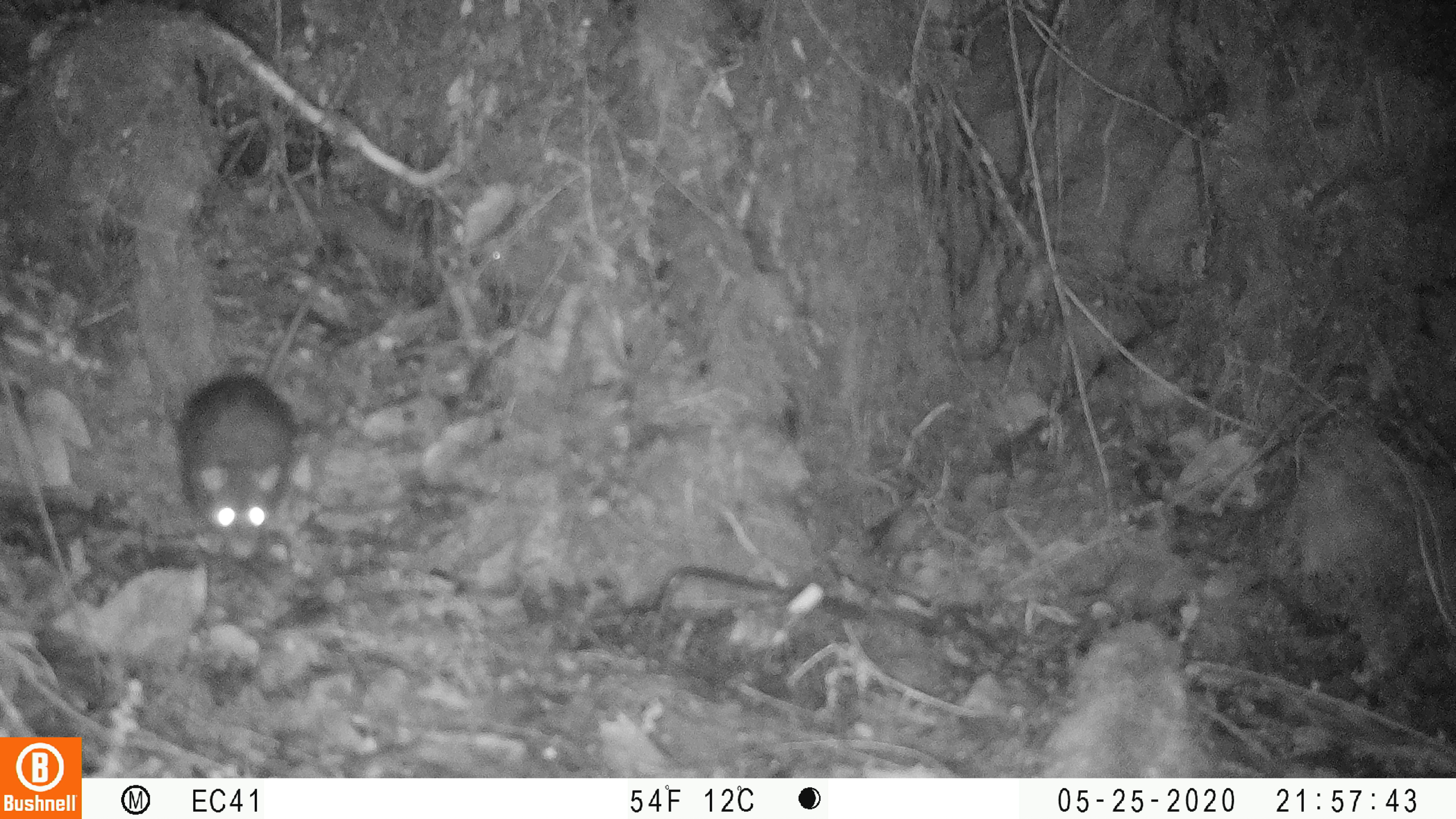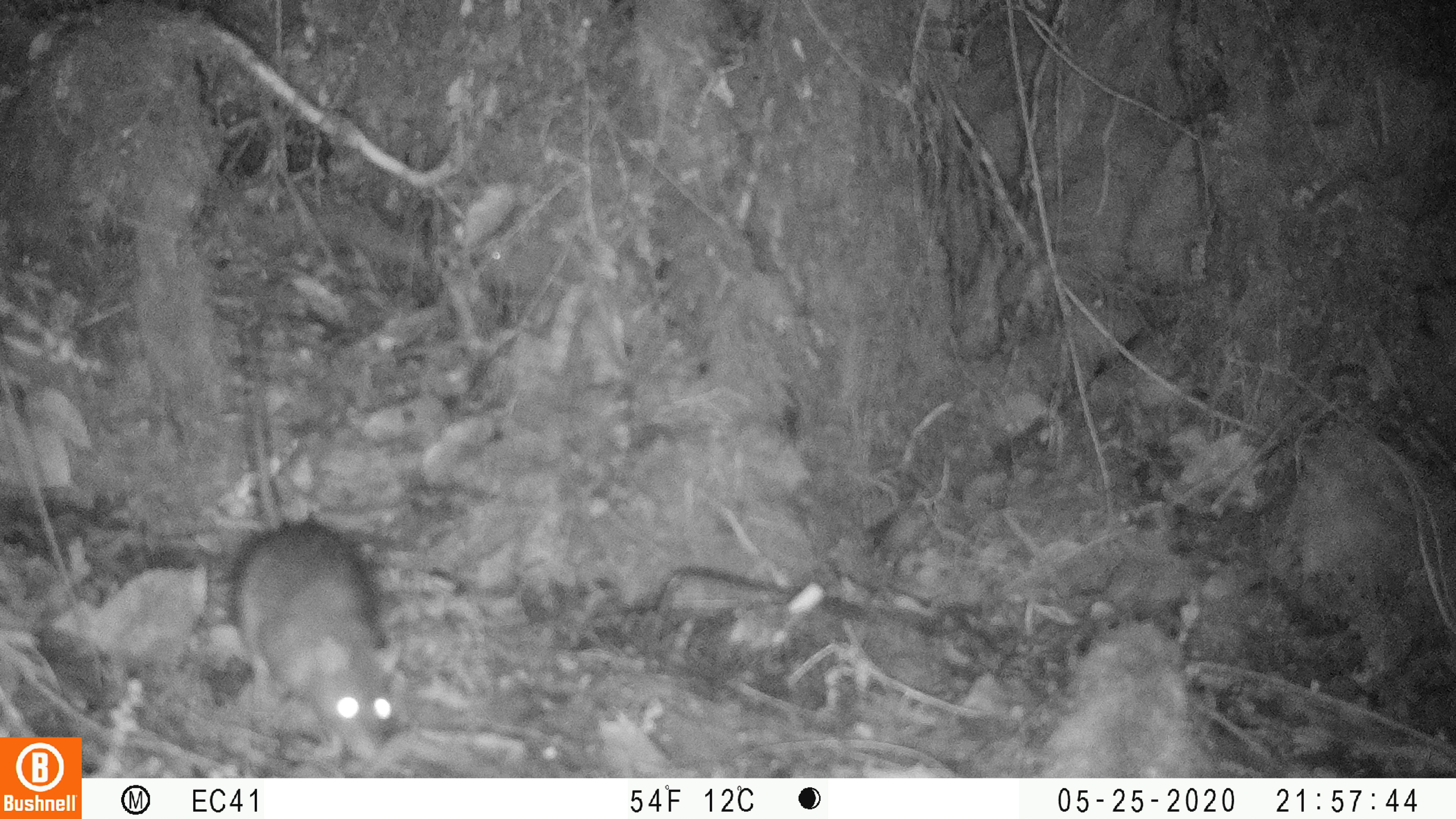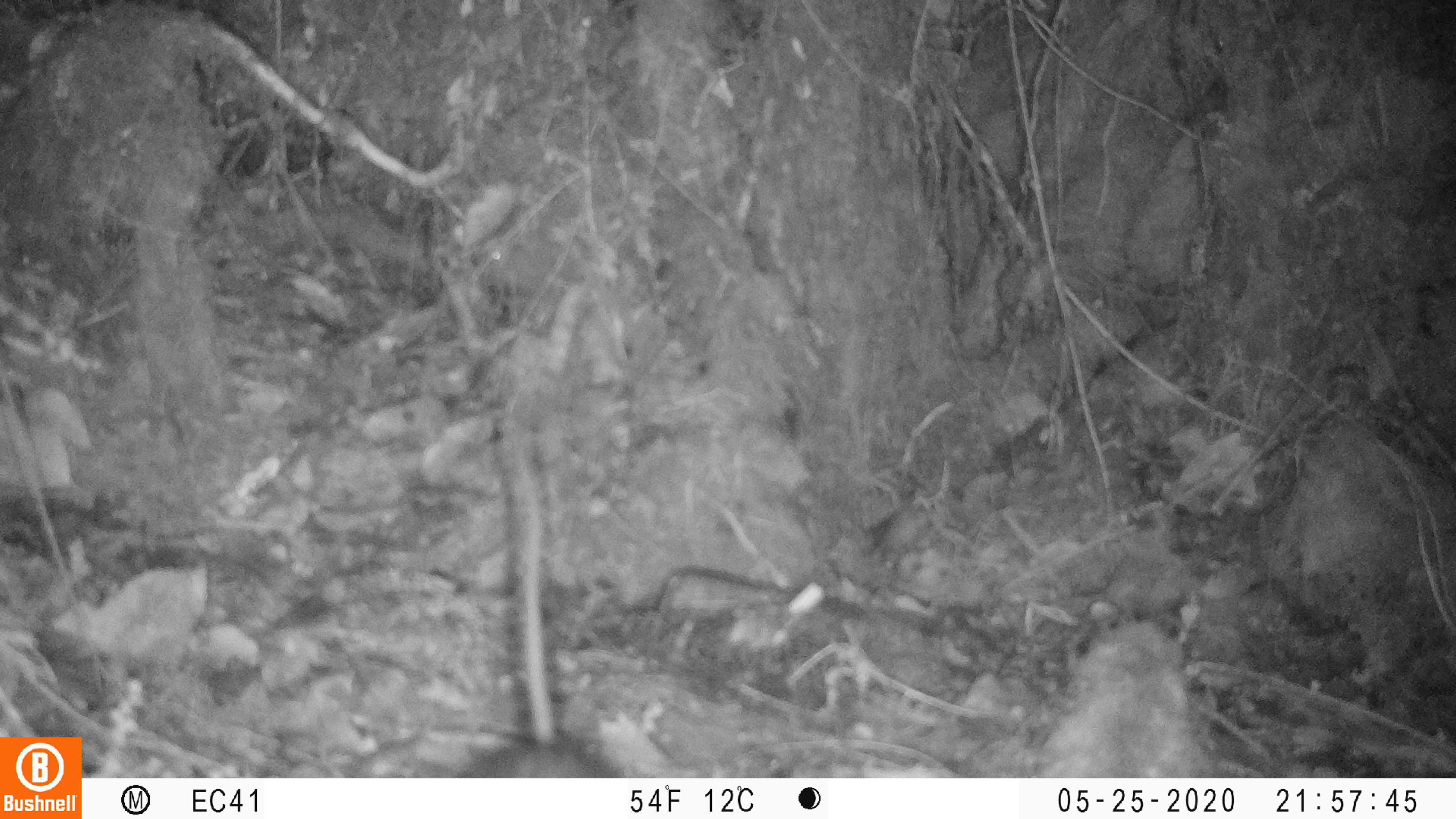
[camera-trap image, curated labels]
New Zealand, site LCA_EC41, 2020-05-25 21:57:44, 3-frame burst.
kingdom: Animalia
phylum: Chordata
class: Mammalia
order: Rodentia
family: Muridae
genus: Rattus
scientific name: Rattus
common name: rat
Rat (Rattus).